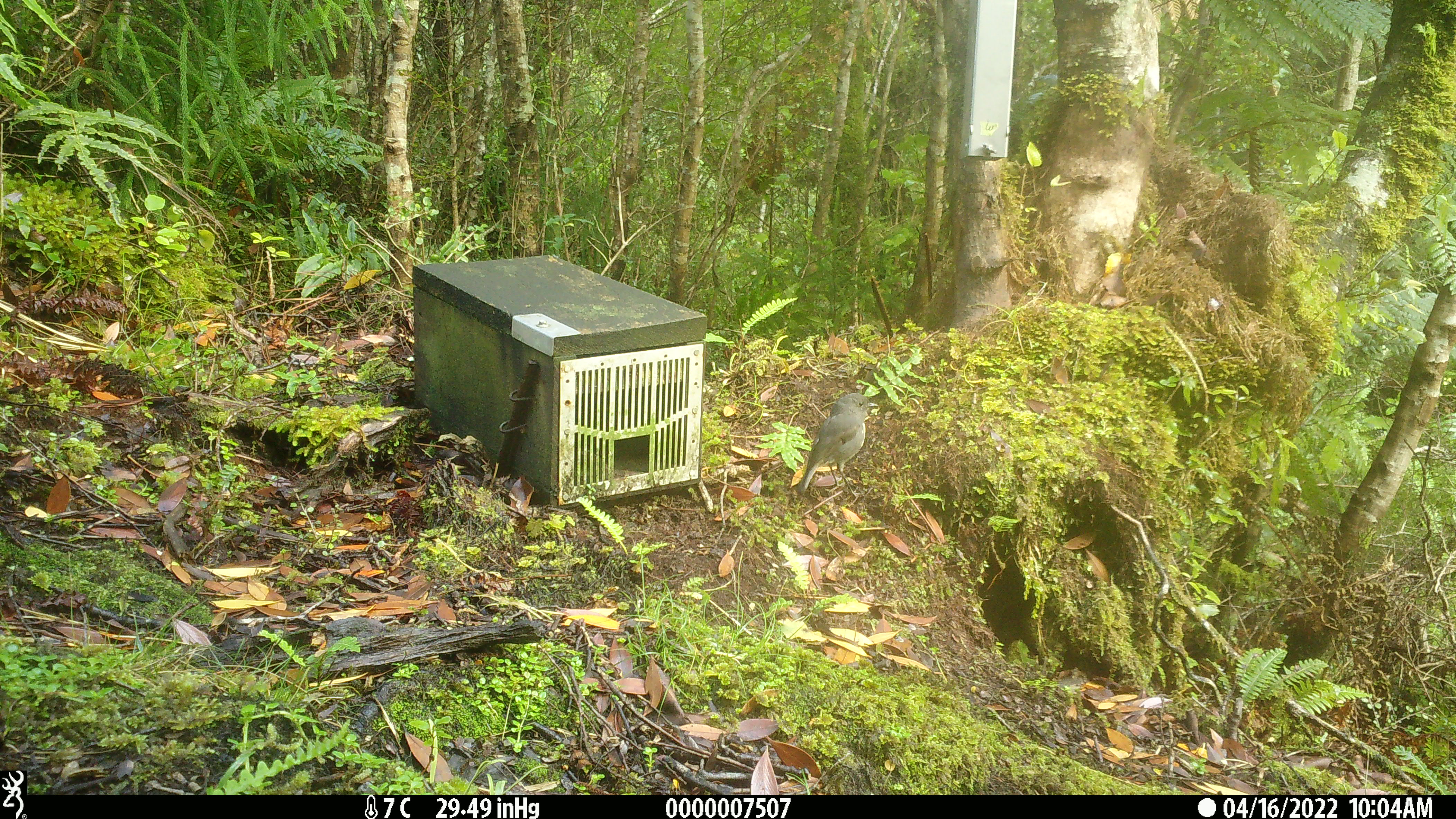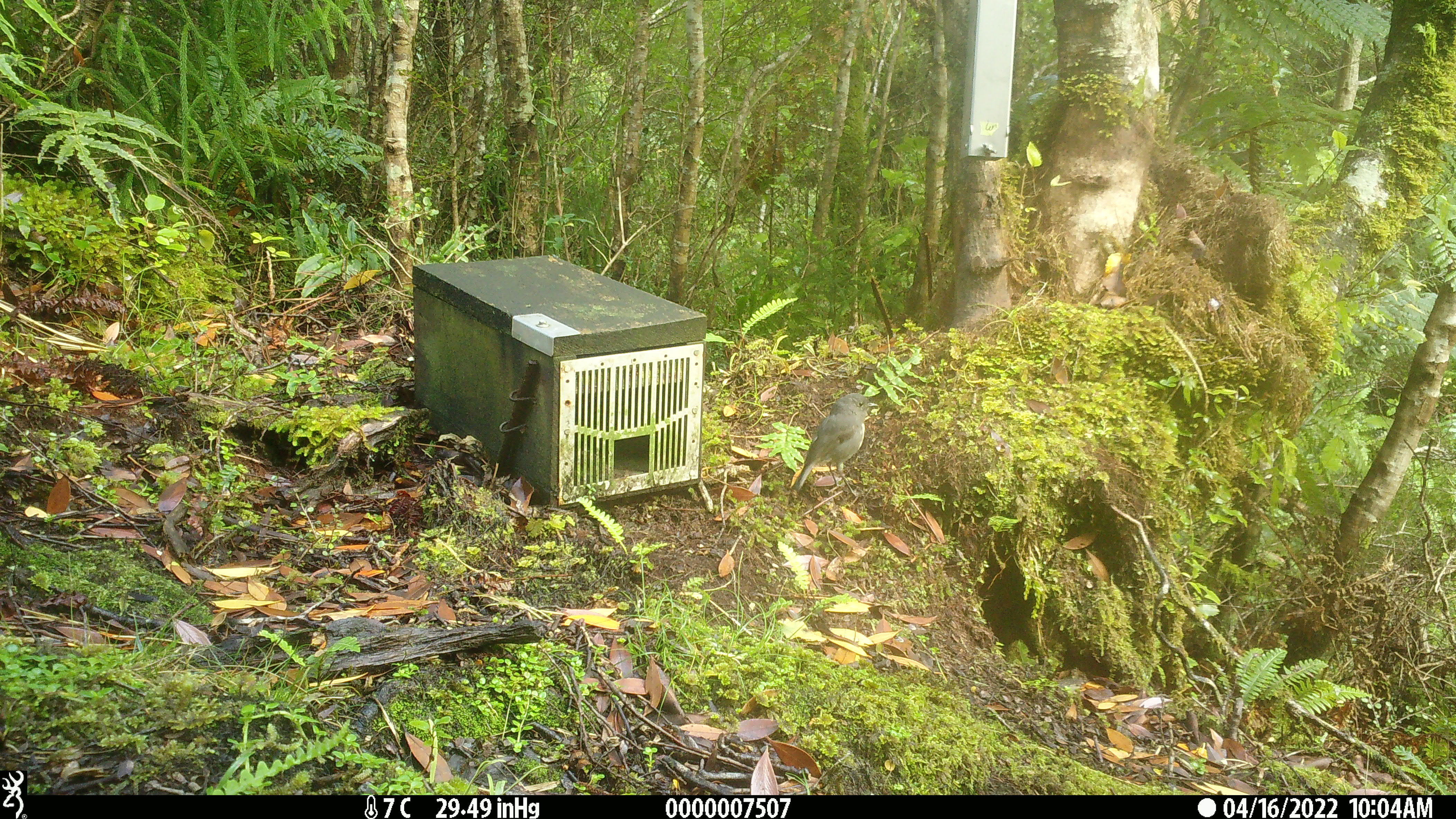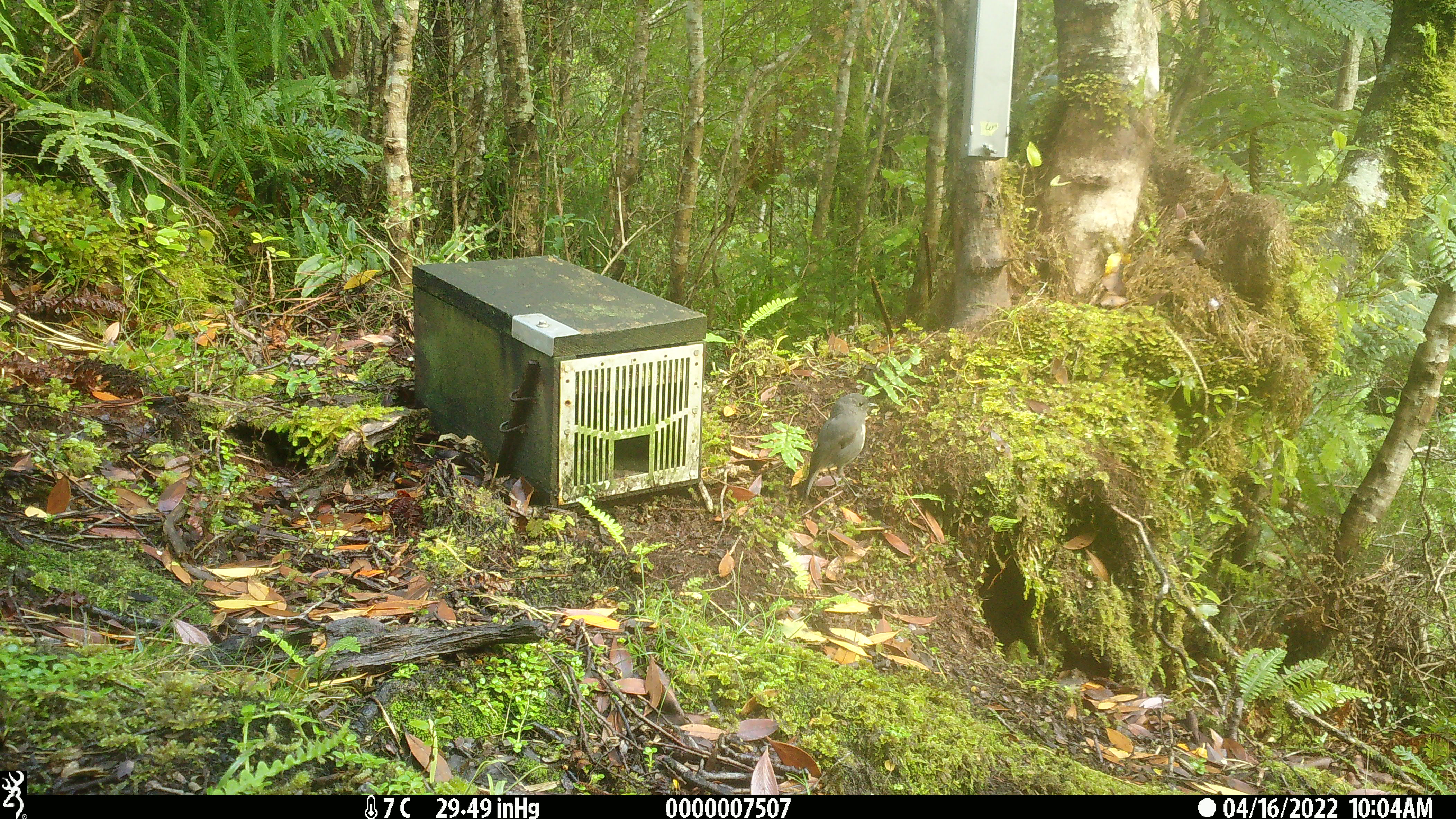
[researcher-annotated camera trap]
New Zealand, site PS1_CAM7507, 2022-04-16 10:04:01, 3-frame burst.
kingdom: Animalia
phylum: Chordata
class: Aves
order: Passeriformes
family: Petroicidae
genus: Petroica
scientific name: Petroica australis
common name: new zealand robin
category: robin